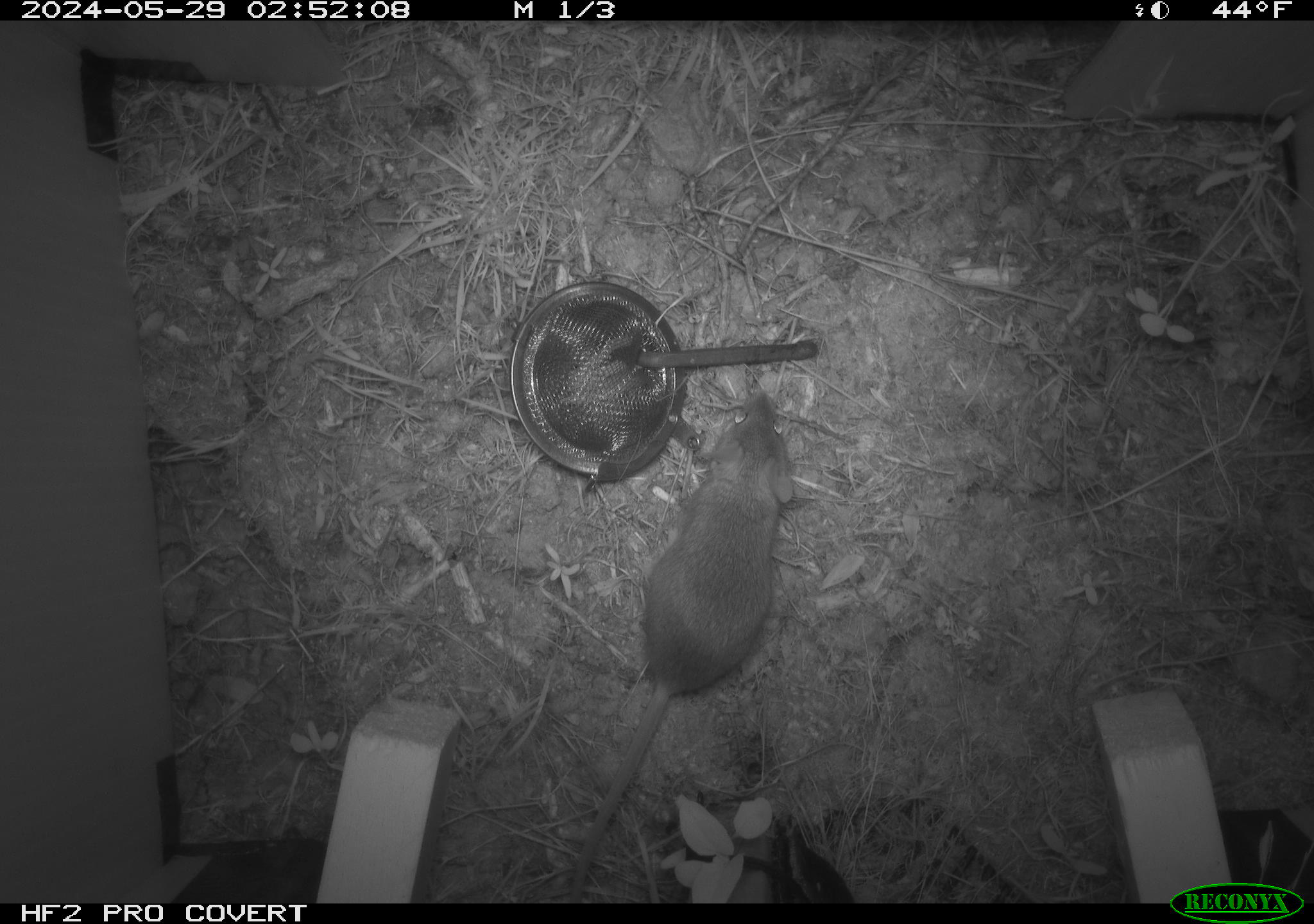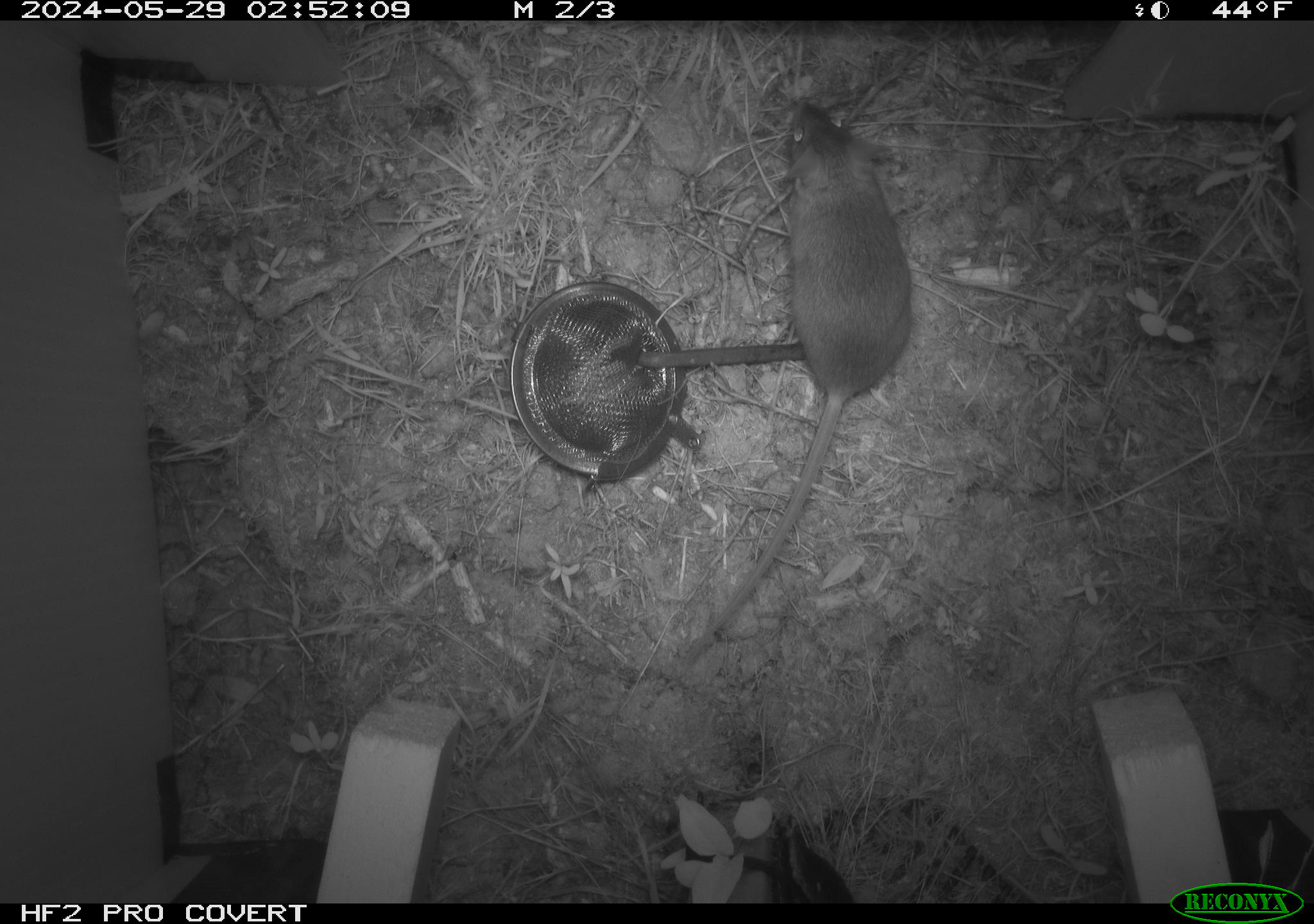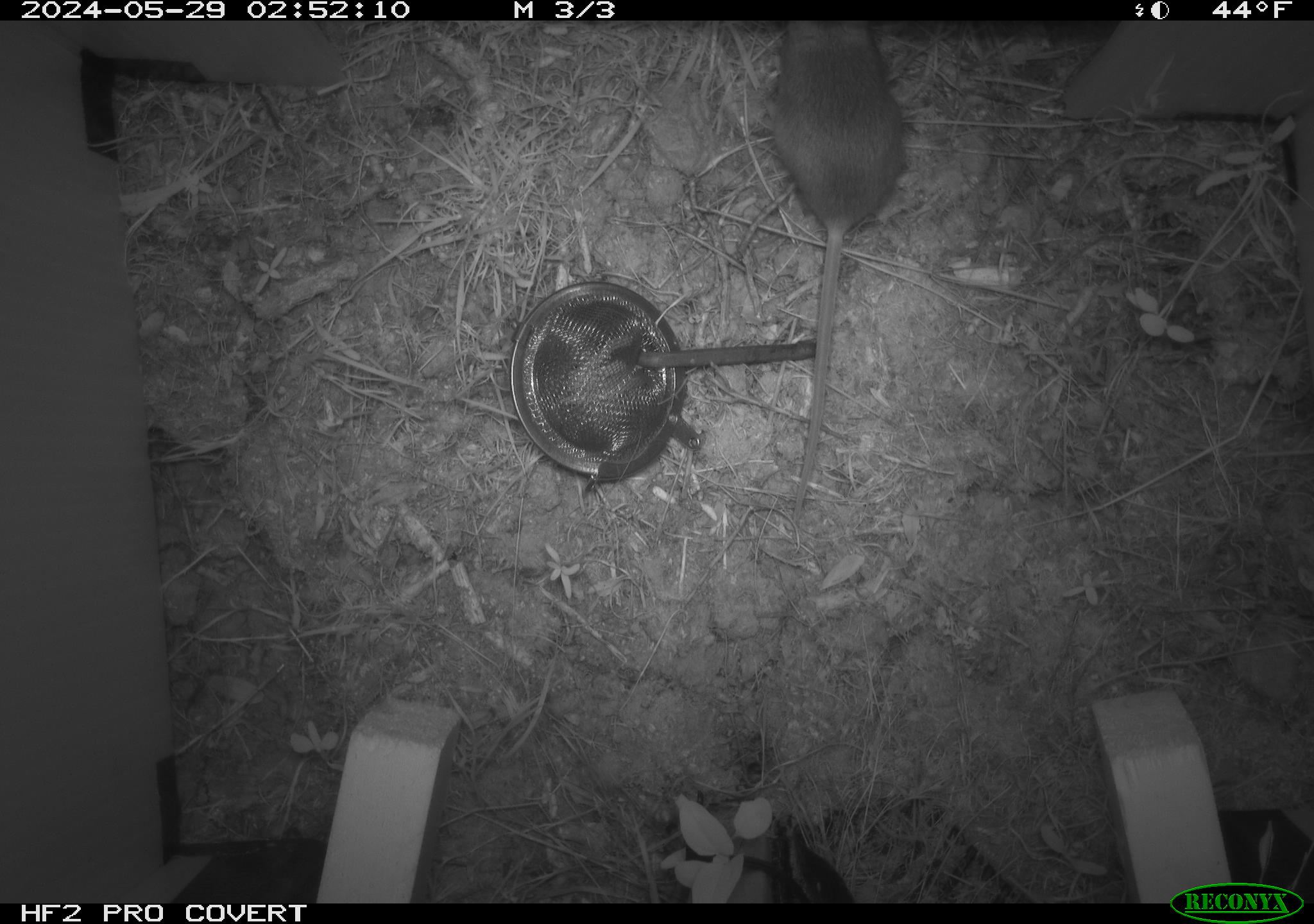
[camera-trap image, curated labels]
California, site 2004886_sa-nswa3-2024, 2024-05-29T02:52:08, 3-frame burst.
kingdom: Animalia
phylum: Chordata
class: Mammalia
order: Rodentia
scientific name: Rodentia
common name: rodent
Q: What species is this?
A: Rodent (Rodentia).